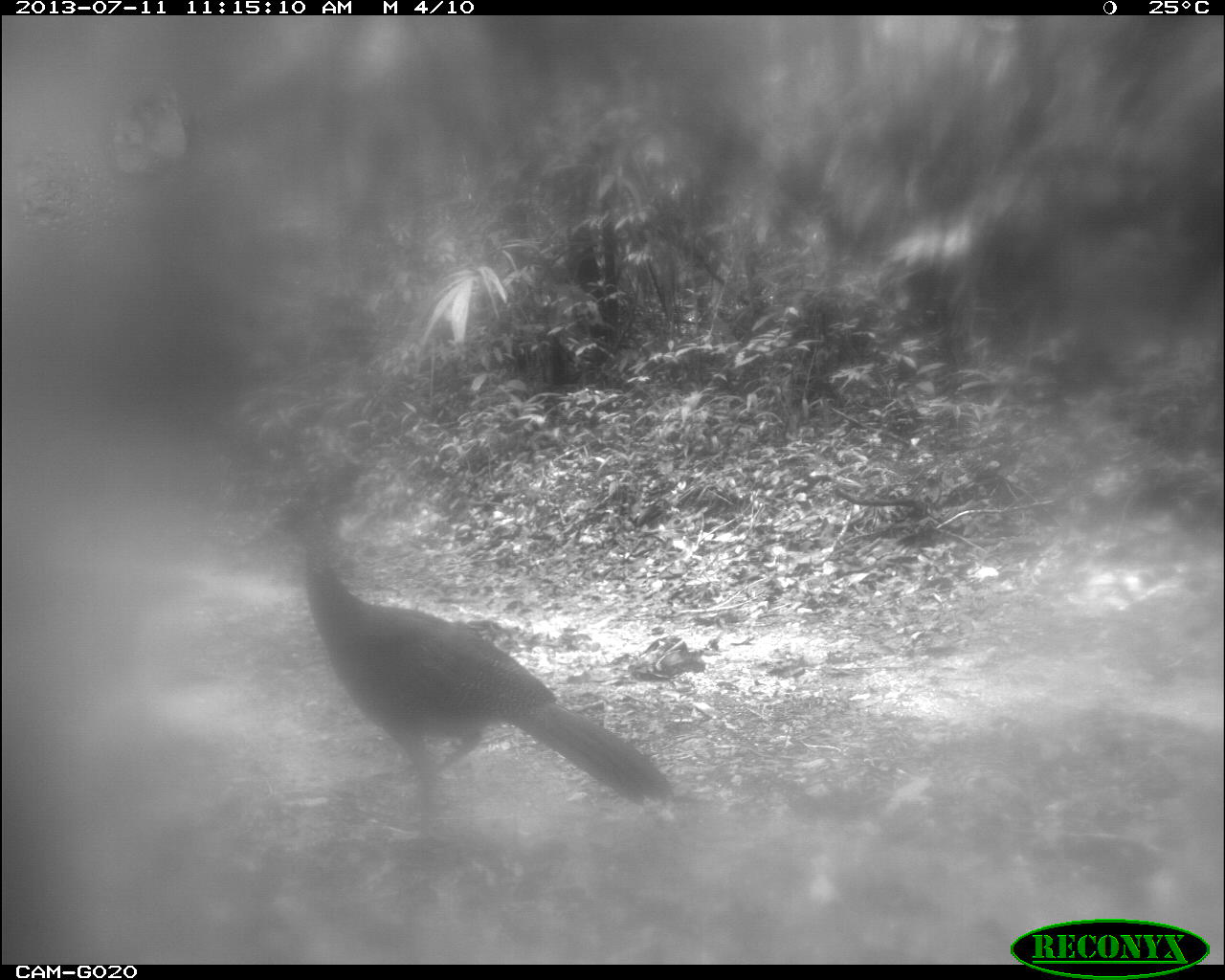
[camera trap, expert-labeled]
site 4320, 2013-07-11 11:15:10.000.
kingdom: Animalia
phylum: Chordata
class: Aves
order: Galliformes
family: Cracidae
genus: Crax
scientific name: Crax rubra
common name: great curassow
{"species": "Crax rubra (great curassow)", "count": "1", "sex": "female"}